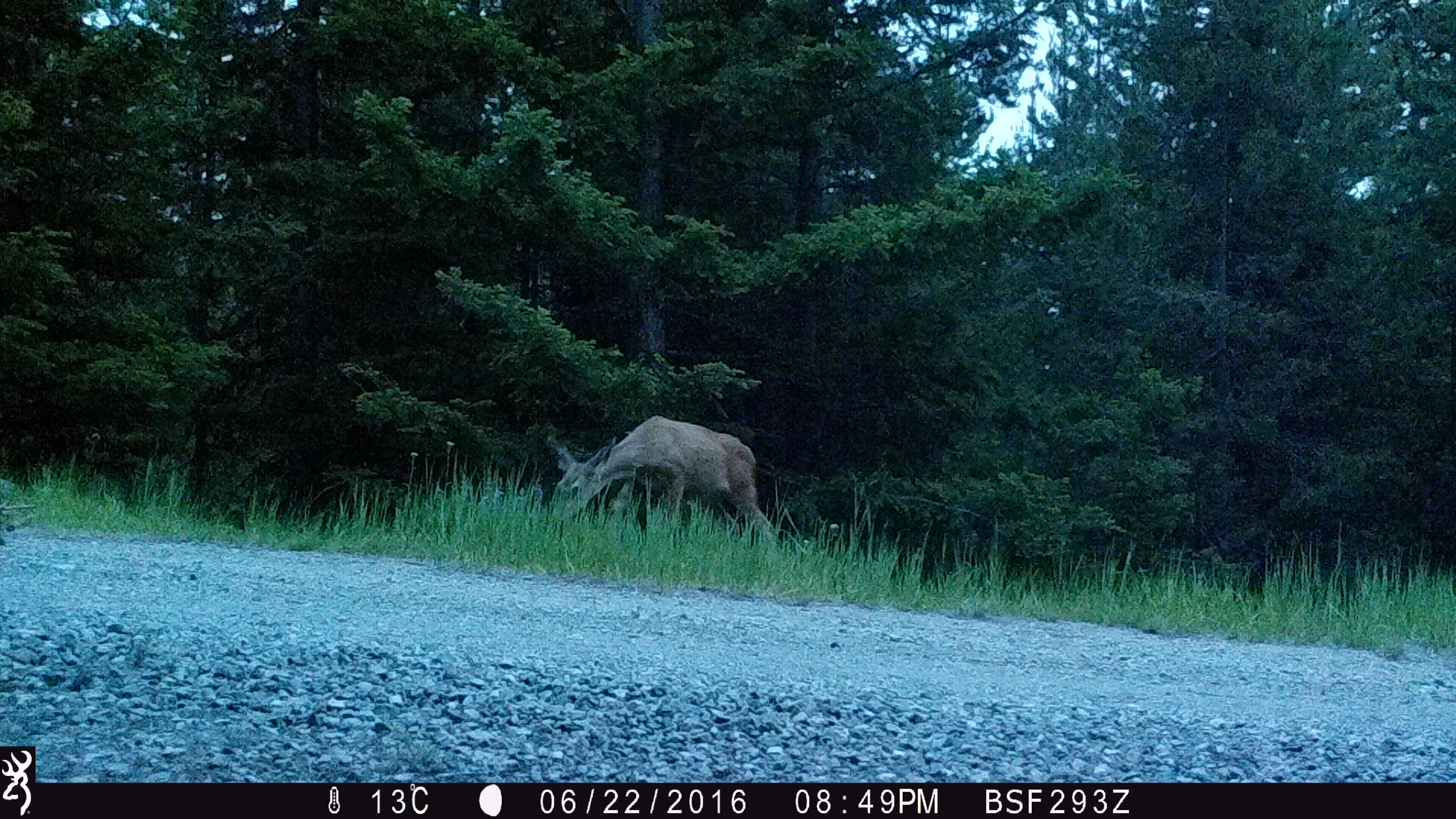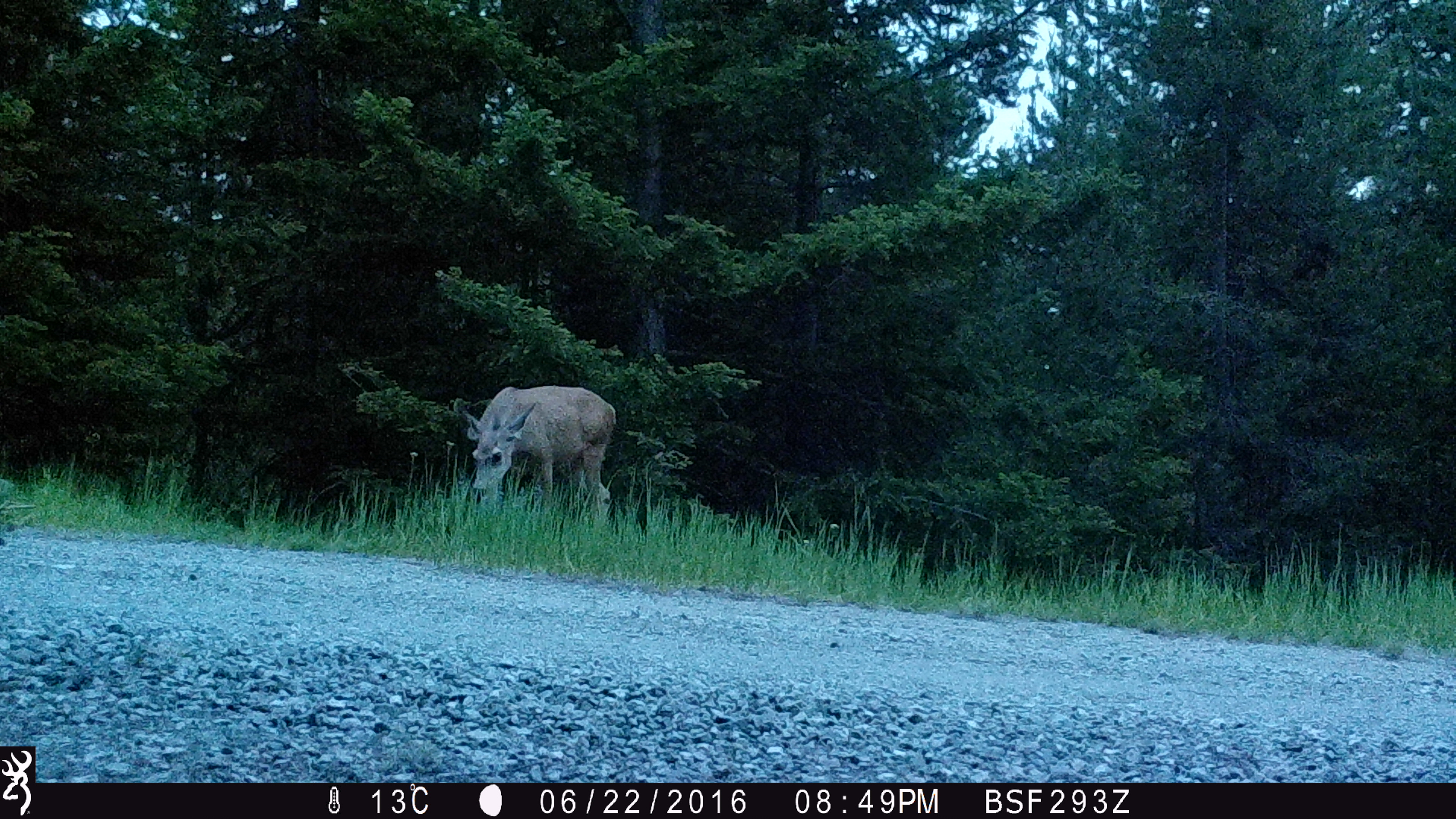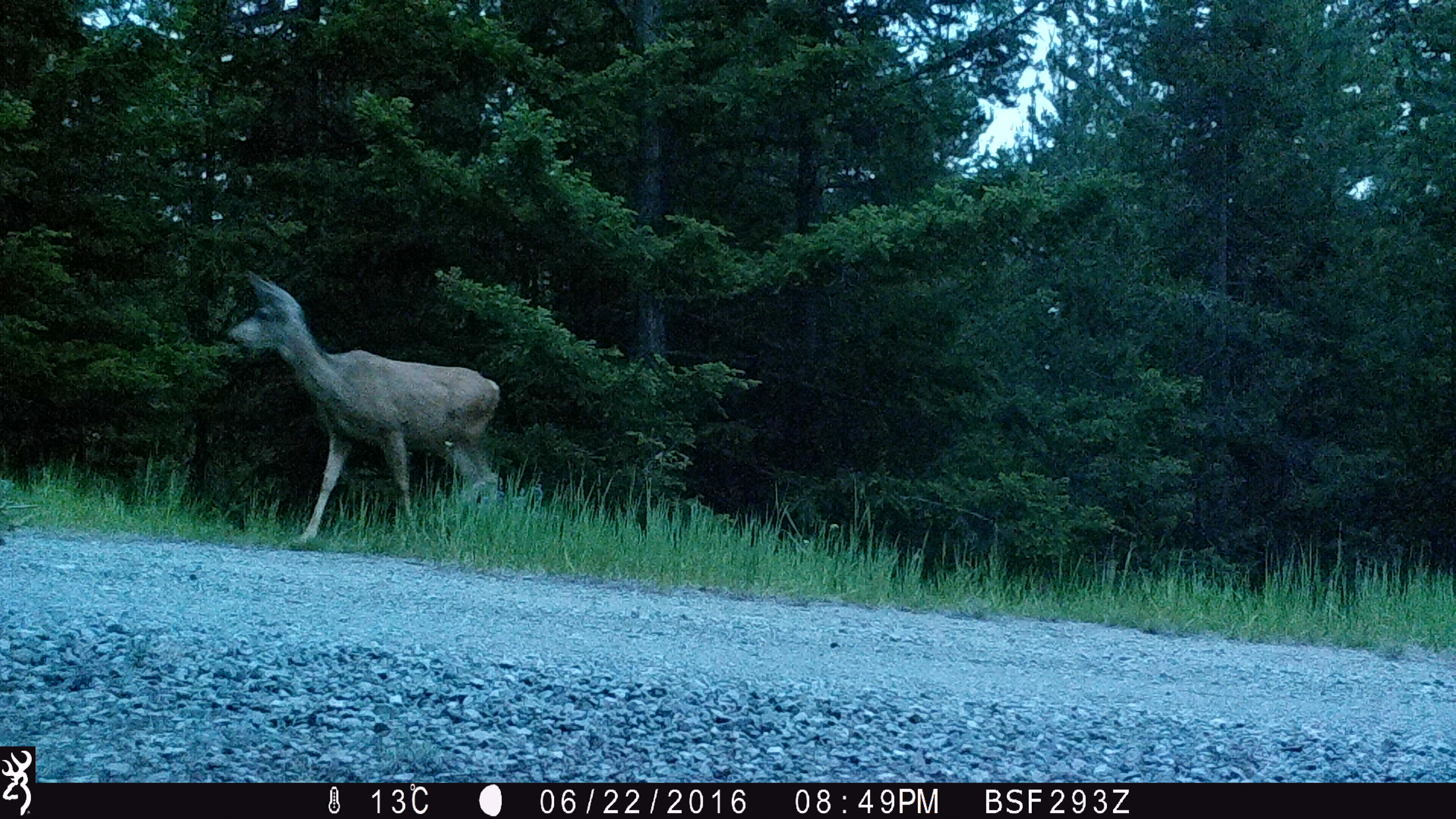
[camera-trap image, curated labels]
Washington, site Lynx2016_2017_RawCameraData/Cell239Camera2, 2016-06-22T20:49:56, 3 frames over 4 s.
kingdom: Animalia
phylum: Chordata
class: Mammalia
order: Artiodactyla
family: Cervidae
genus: Odocoileus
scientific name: Odocoileus hemionus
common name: mule deer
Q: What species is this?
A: Odocoileus hemionus (mule deer).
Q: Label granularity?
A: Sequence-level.